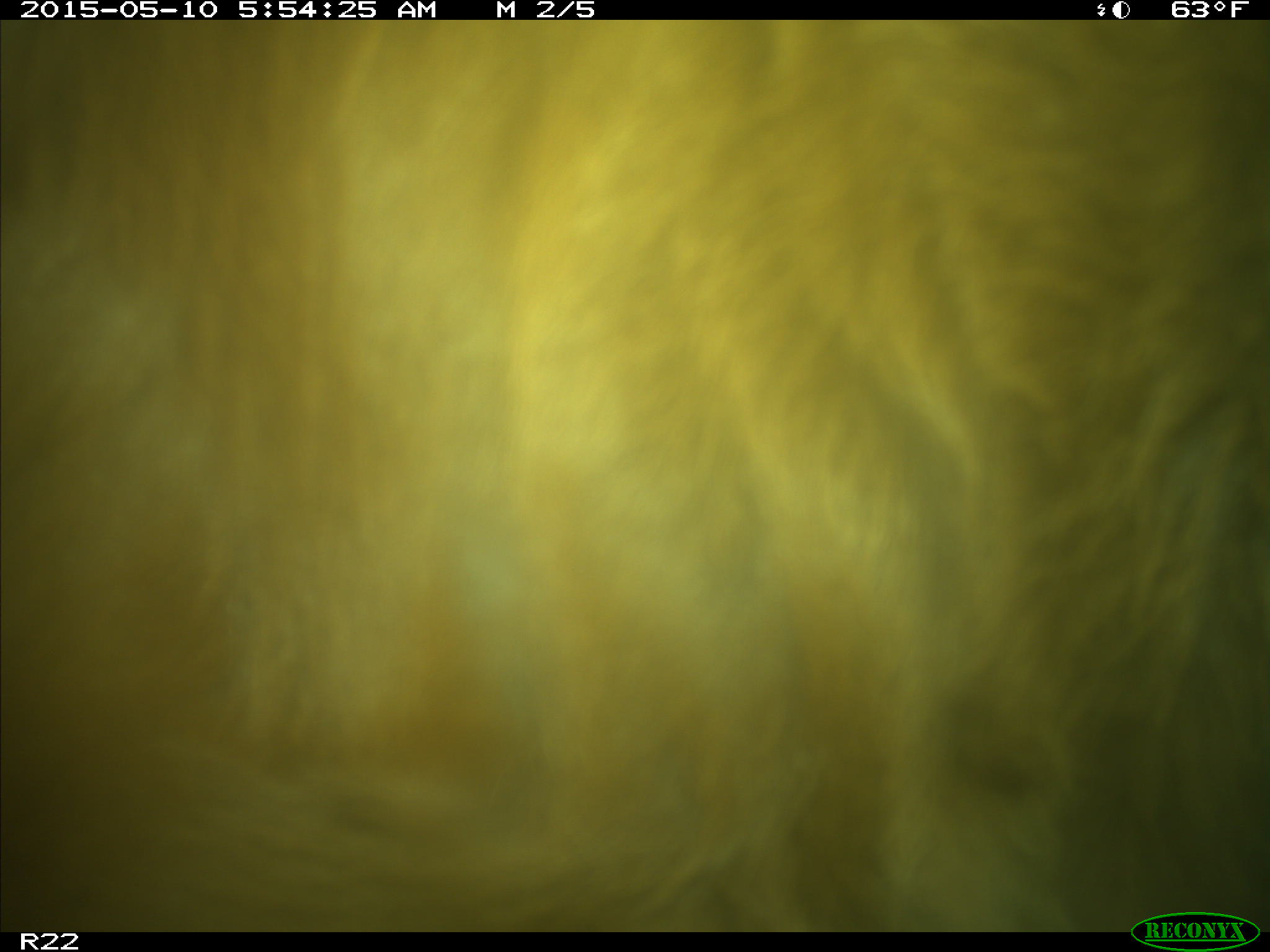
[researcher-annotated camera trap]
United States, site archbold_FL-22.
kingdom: Animalia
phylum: Chordata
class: Mammalia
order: Artiodactyla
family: Bovidae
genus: Bos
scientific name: Bos taurus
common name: domestic cow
Bos taurus (domestic cow).